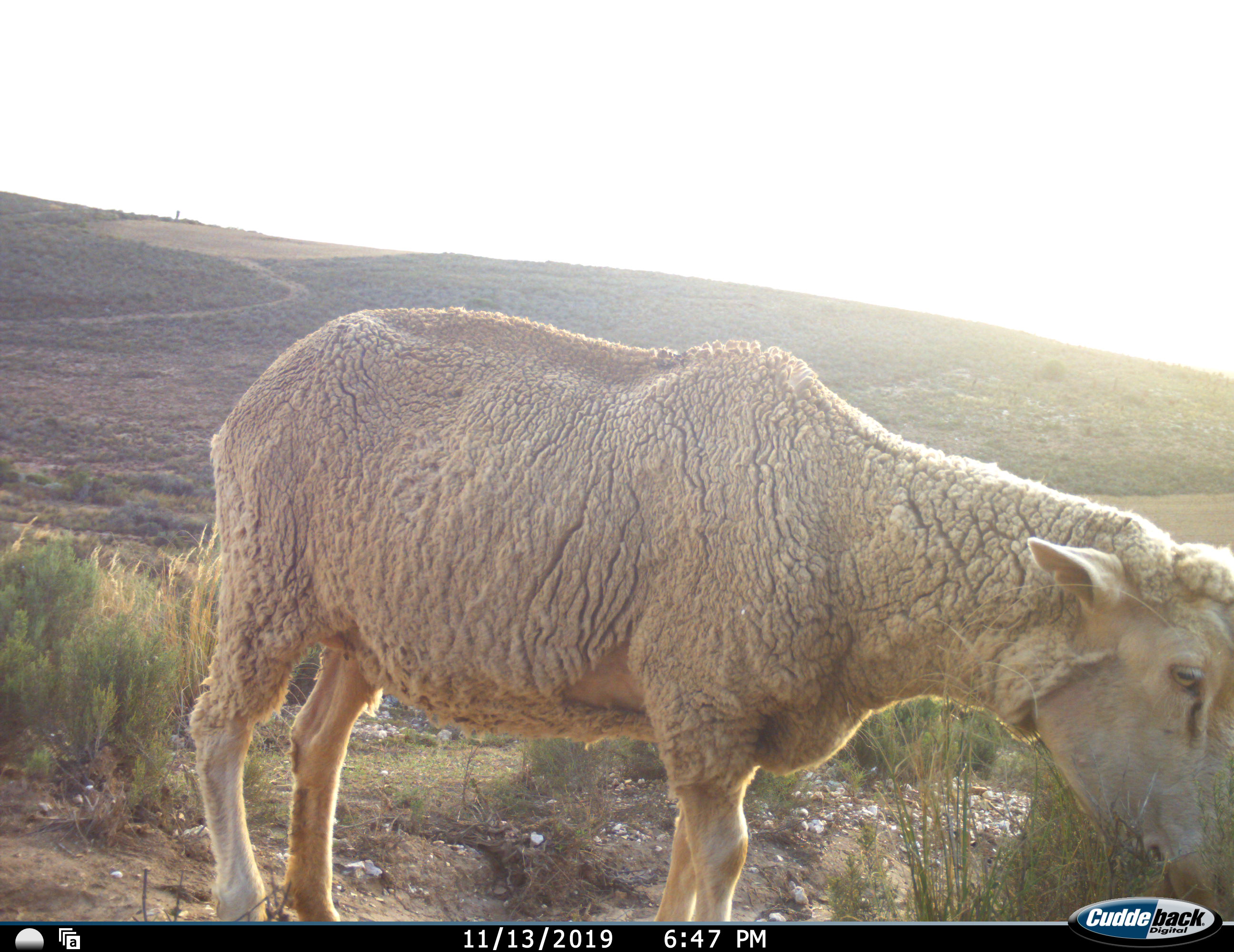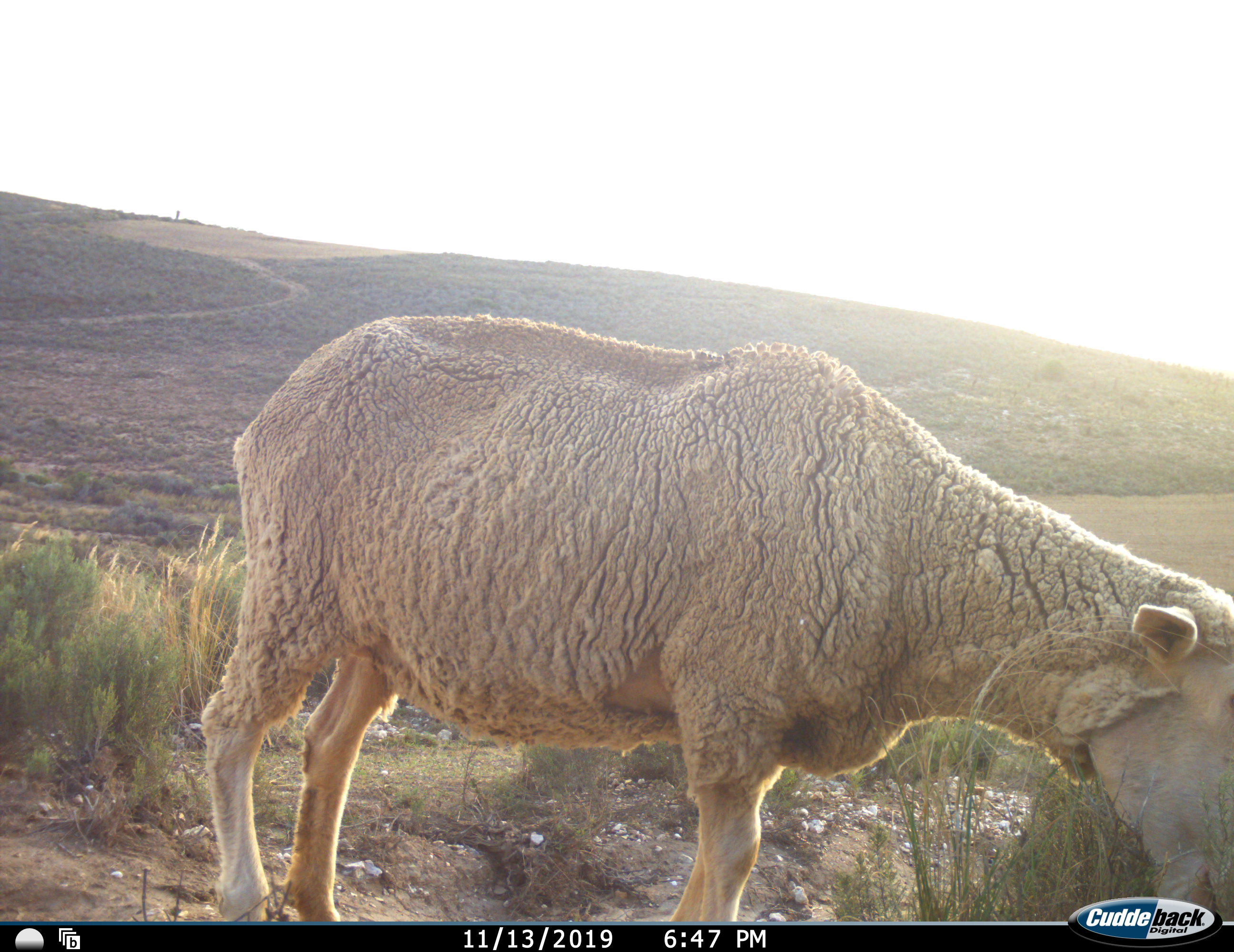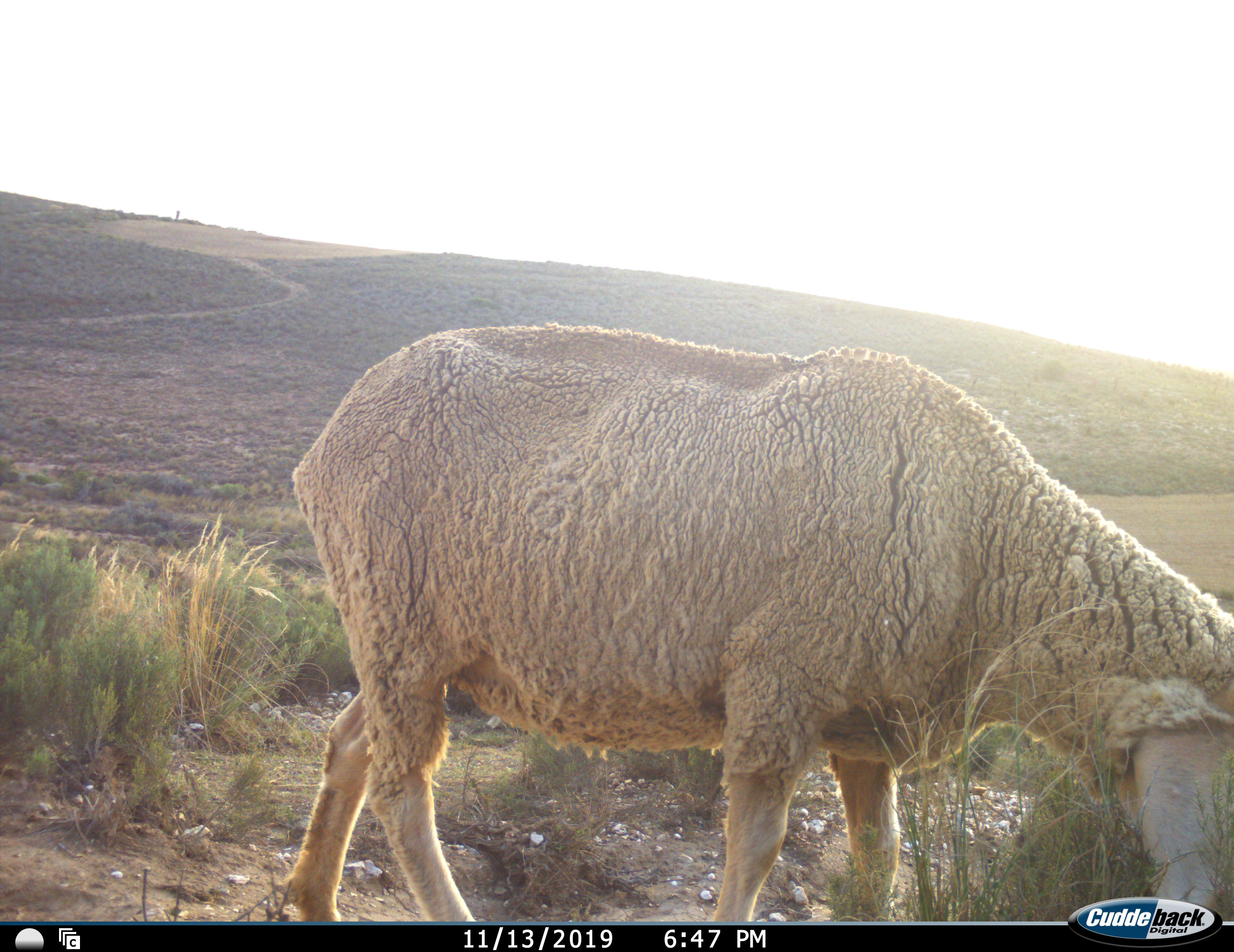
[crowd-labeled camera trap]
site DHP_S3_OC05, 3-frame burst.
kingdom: Animalia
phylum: Chordata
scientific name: Vertebrata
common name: domestic animal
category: domesticanimal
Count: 1.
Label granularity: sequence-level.